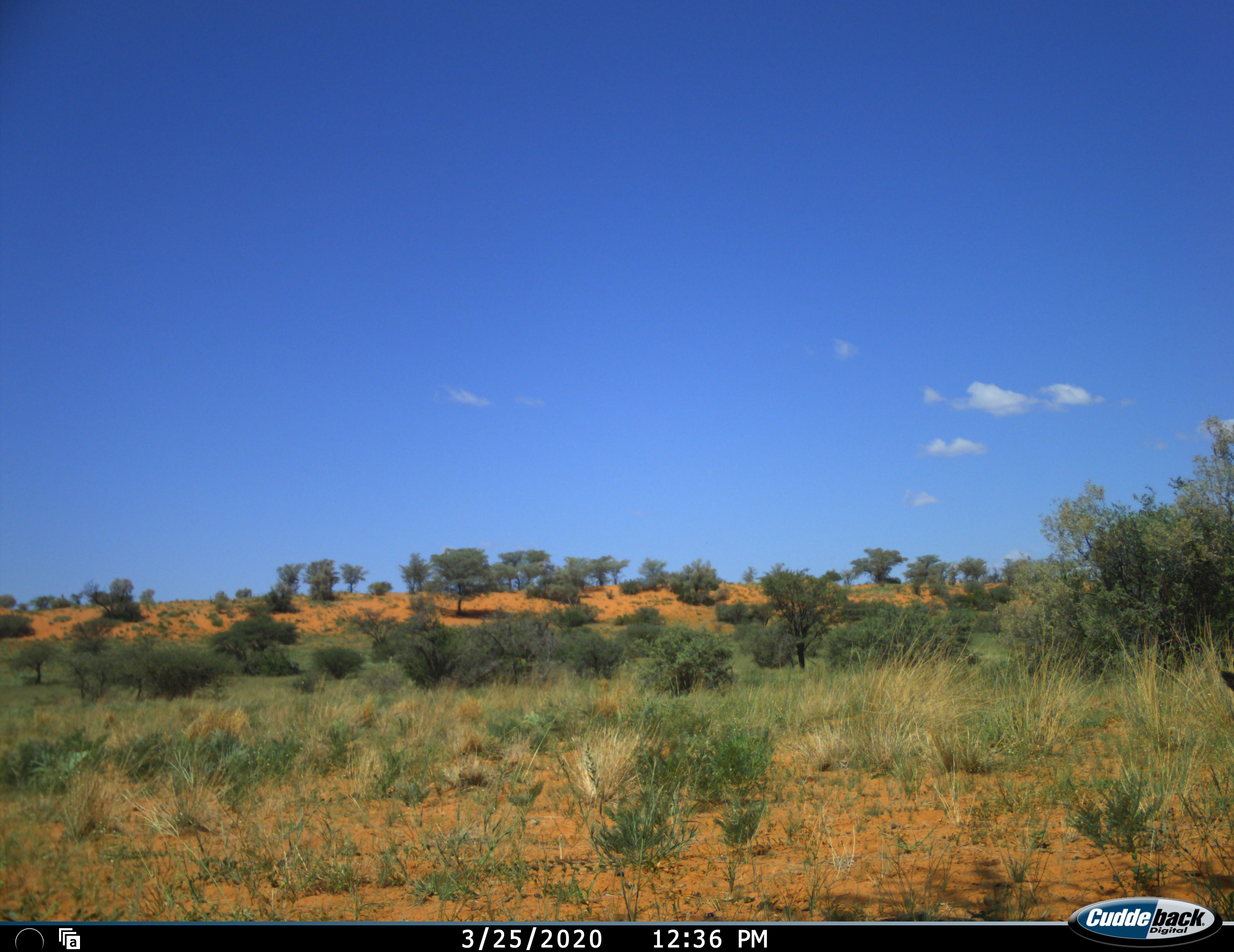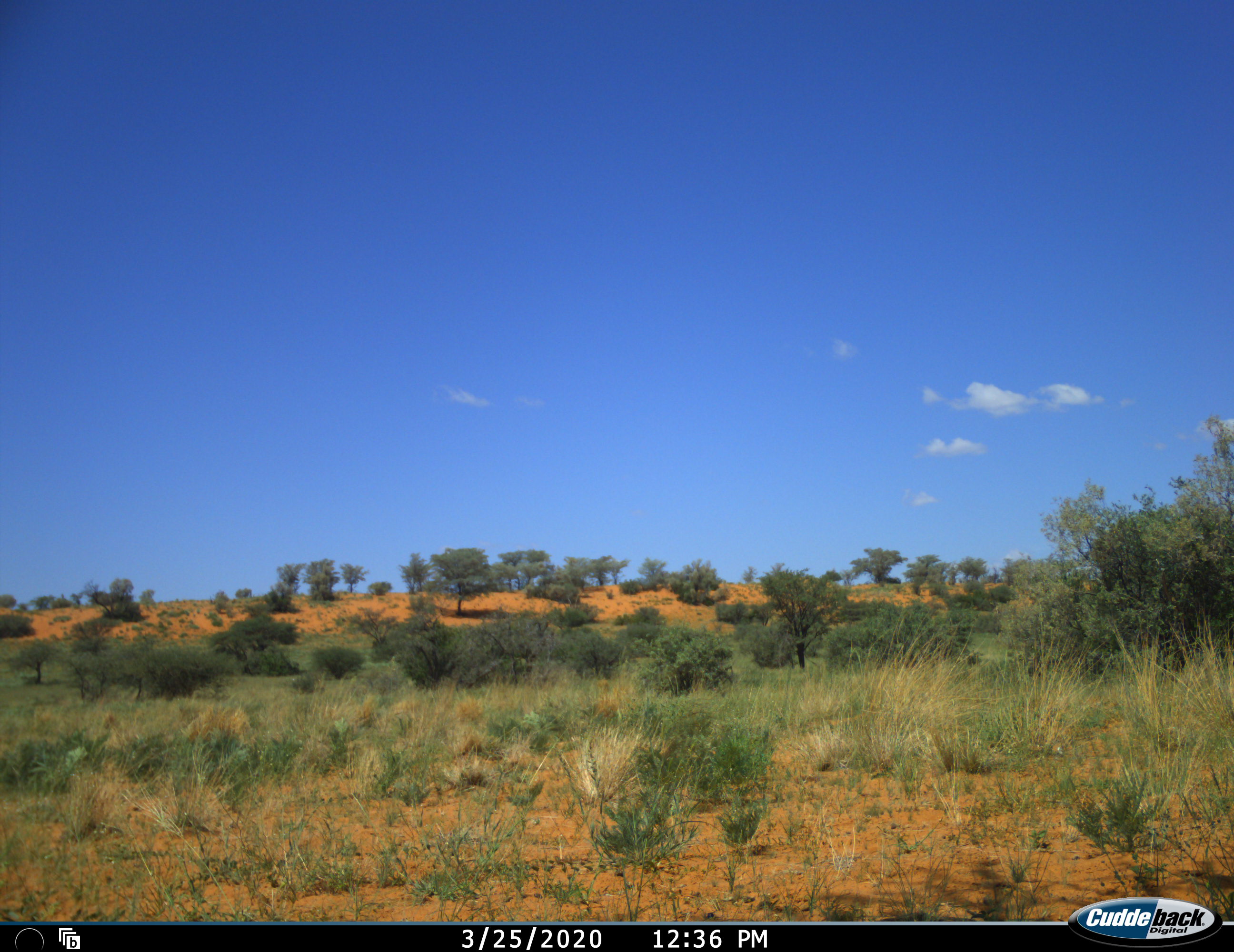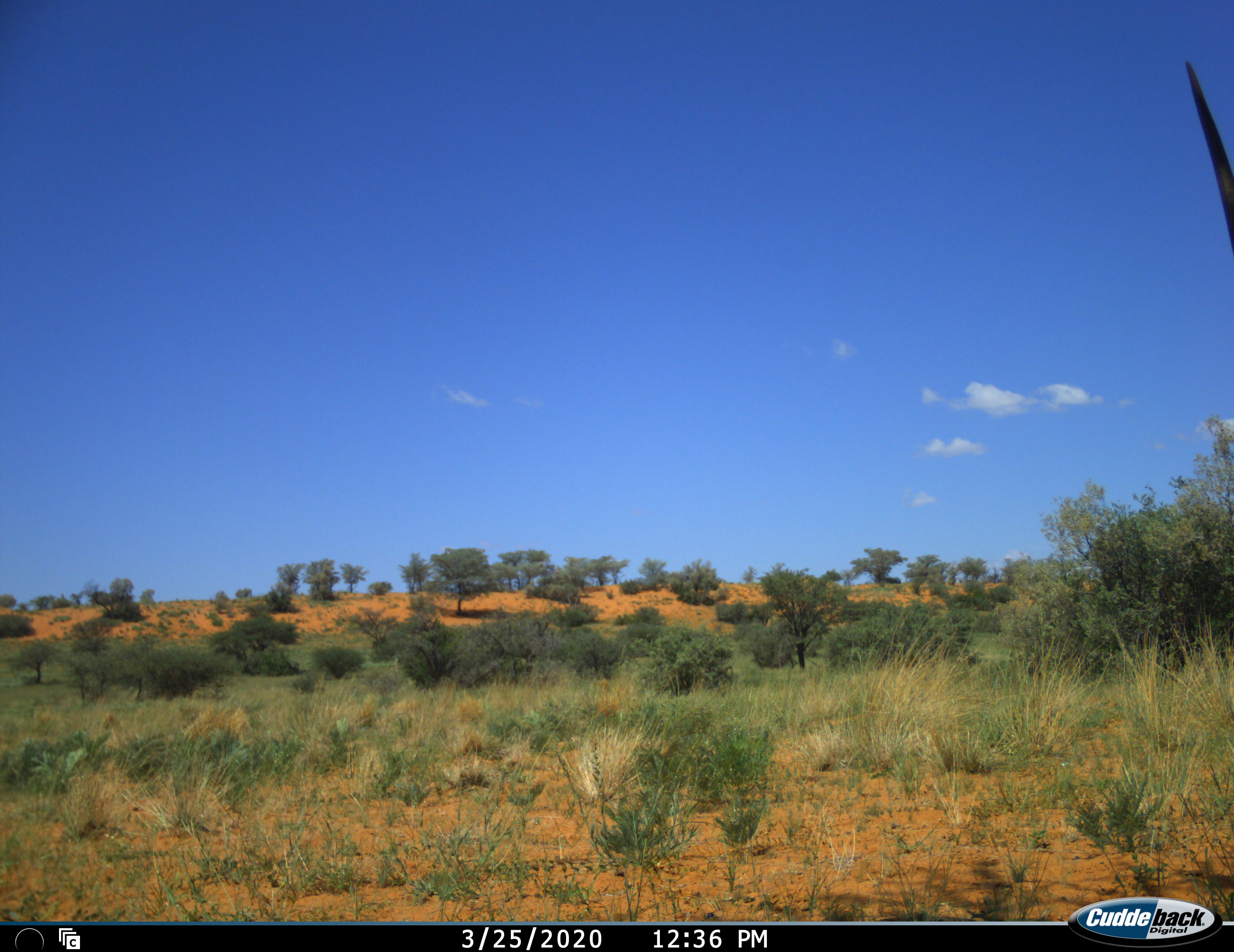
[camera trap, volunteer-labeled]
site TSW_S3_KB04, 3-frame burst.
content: unidentified animal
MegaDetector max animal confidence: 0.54